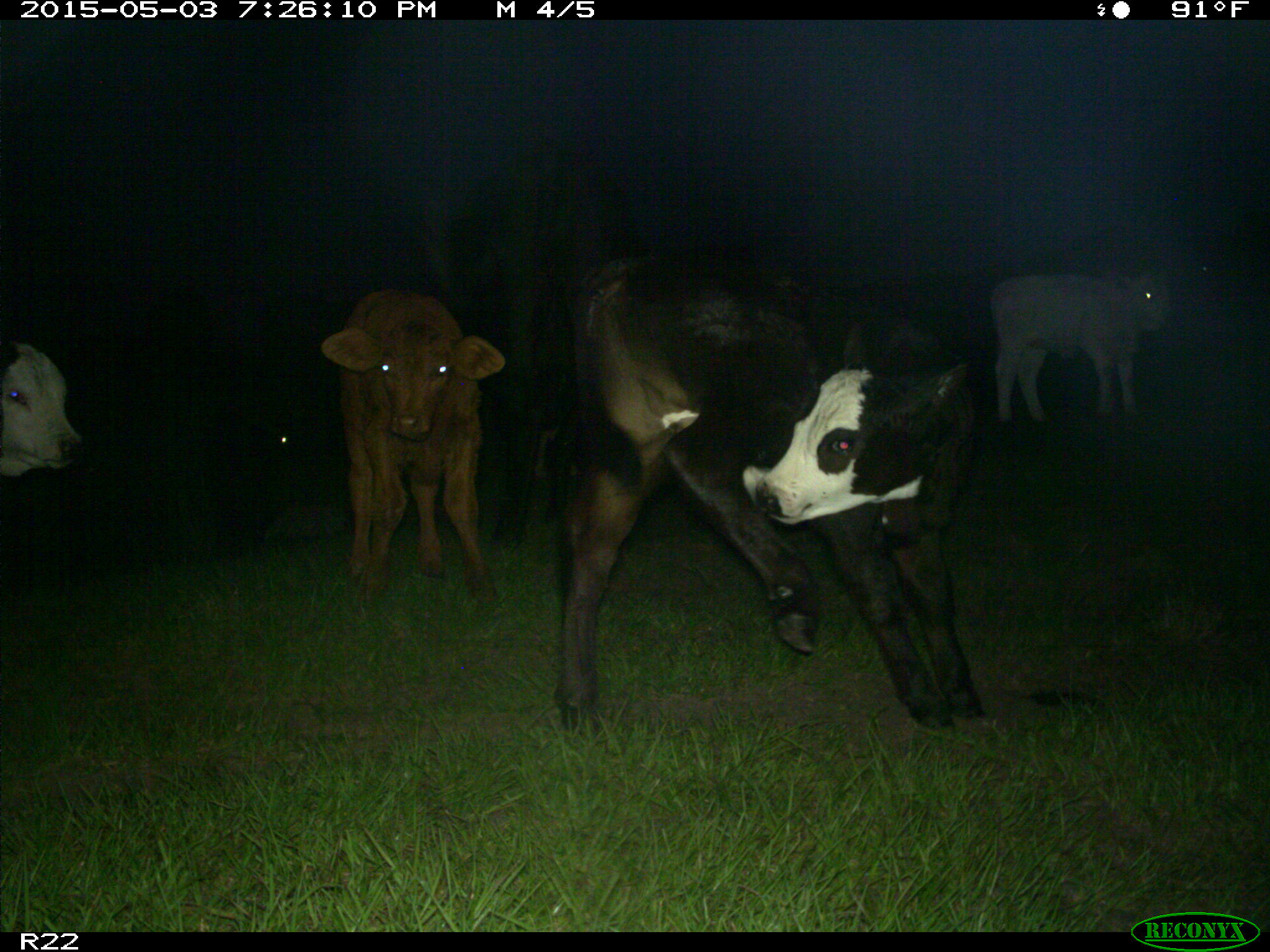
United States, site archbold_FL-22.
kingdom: Animalia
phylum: Chordata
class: Mammalia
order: Artiodactyla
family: Bovidae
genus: Bos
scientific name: Bos taurus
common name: domestic cow